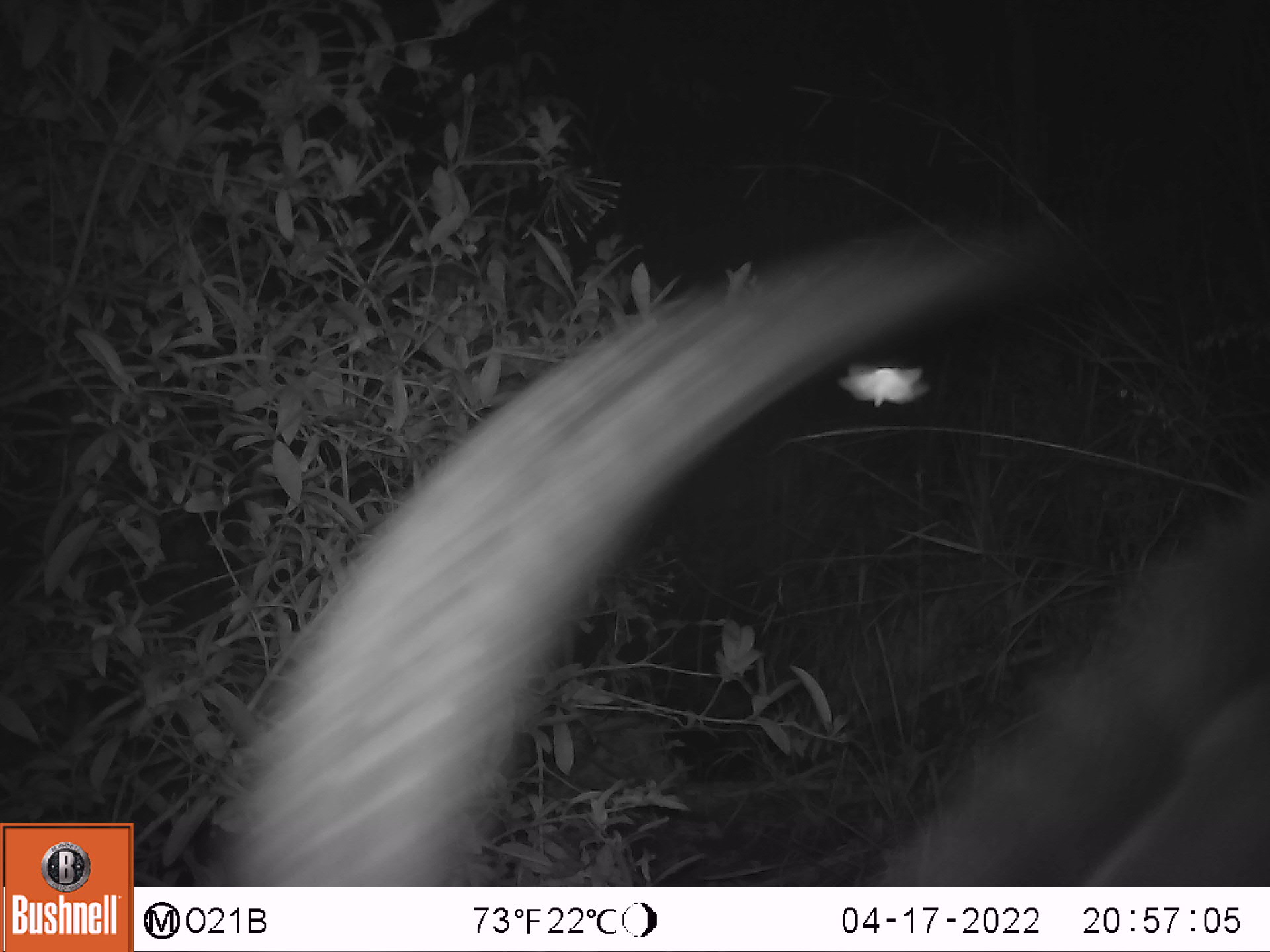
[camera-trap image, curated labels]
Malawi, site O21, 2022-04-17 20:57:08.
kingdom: Animalia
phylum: Chordata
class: Mammalia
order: Artiodactyla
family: Bovidae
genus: Hippotragus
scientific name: Hippotragus niger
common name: sable antelope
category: sable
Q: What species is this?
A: Sable (sable antelope) (Hippotragus niger).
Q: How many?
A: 1.